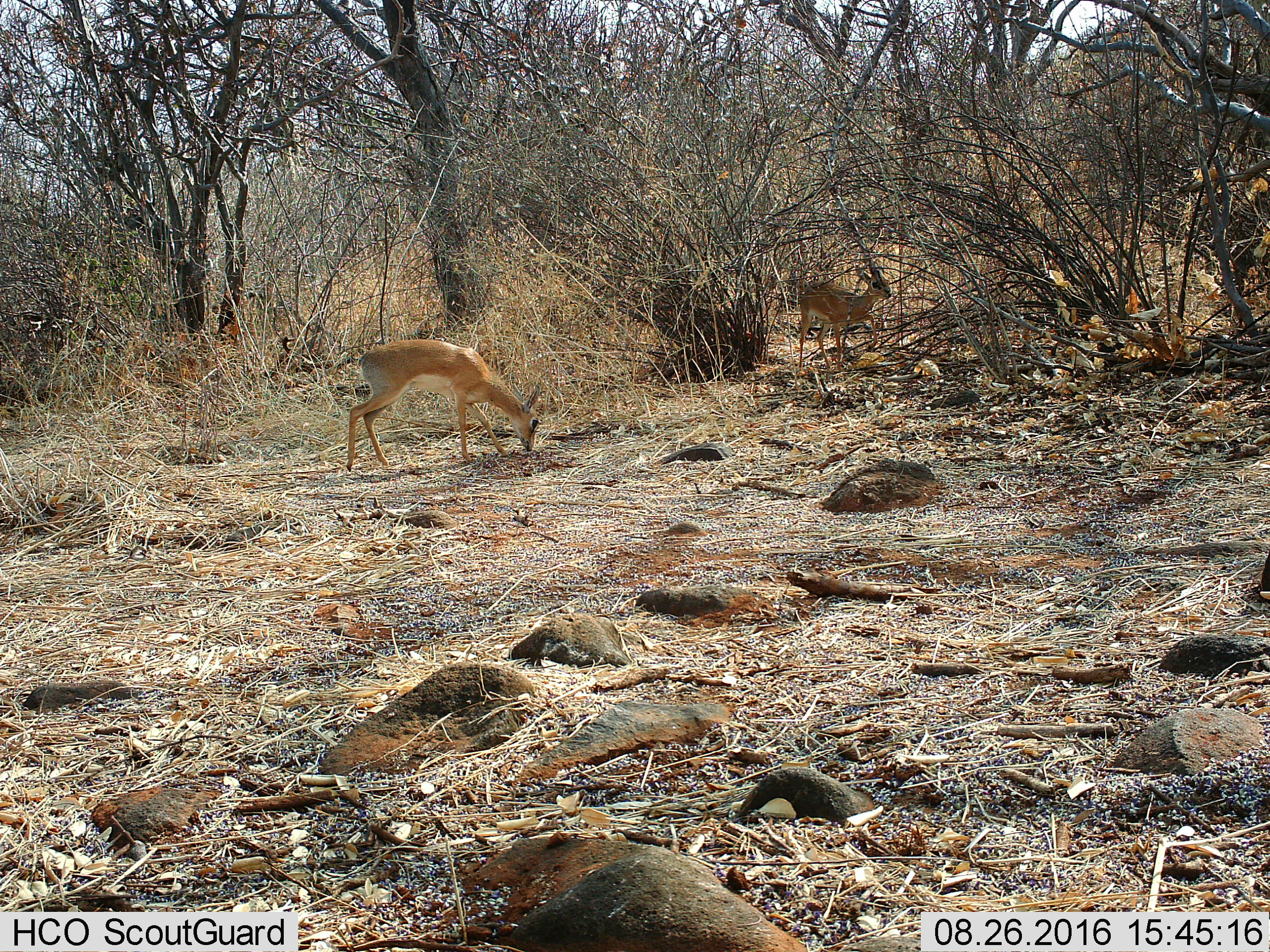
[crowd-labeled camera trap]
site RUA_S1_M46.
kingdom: Animalia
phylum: Chordata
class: Mammalia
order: Artiodactyla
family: Bovidae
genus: Madoqua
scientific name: Madoqua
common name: dik-dik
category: dikdik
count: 2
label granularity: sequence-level